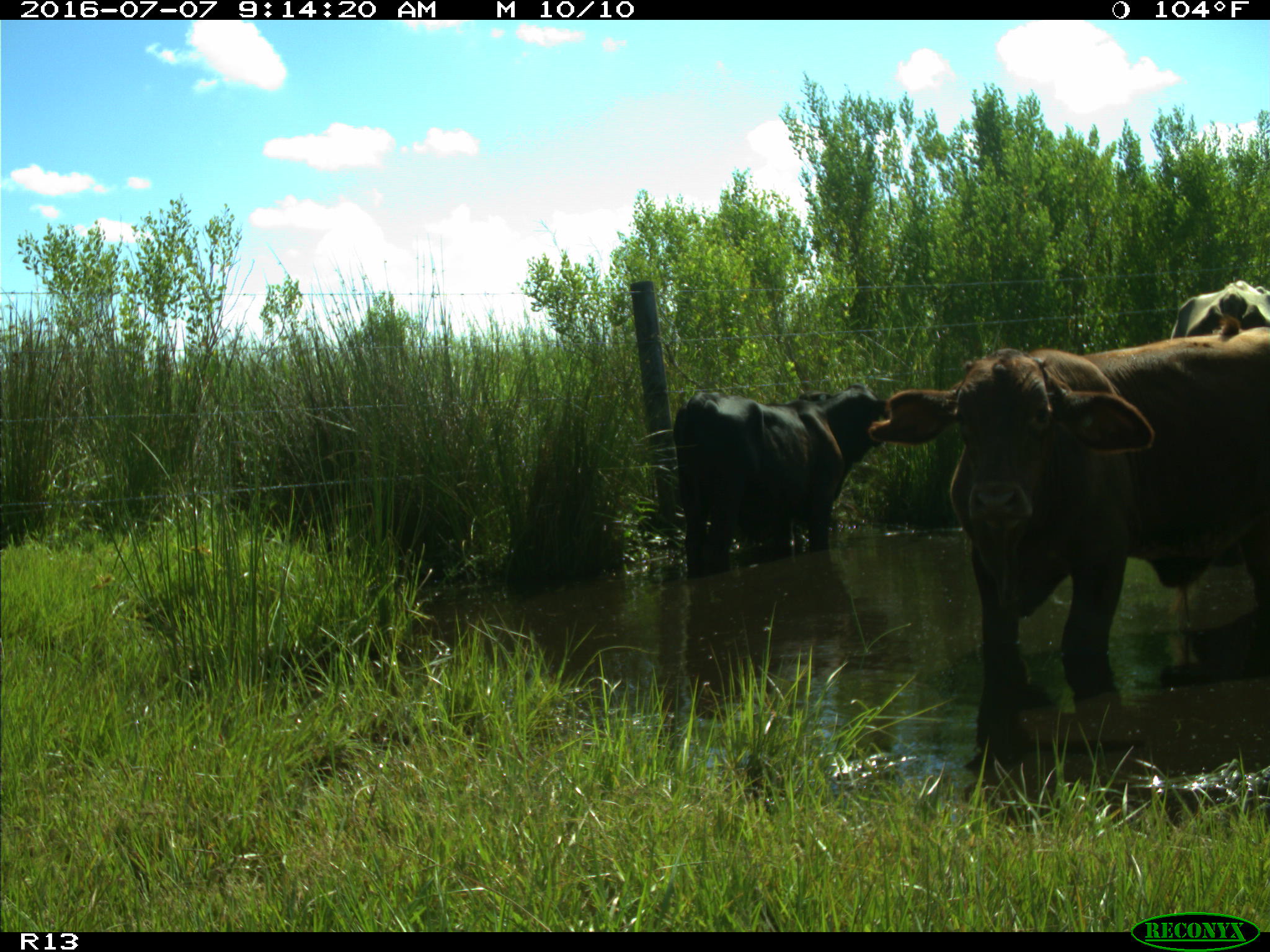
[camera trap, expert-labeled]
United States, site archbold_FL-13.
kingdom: Animalia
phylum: Chordata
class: Mammalia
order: Artiodactyla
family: Bovidae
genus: Bos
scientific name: Bos taurus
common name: domestic cow